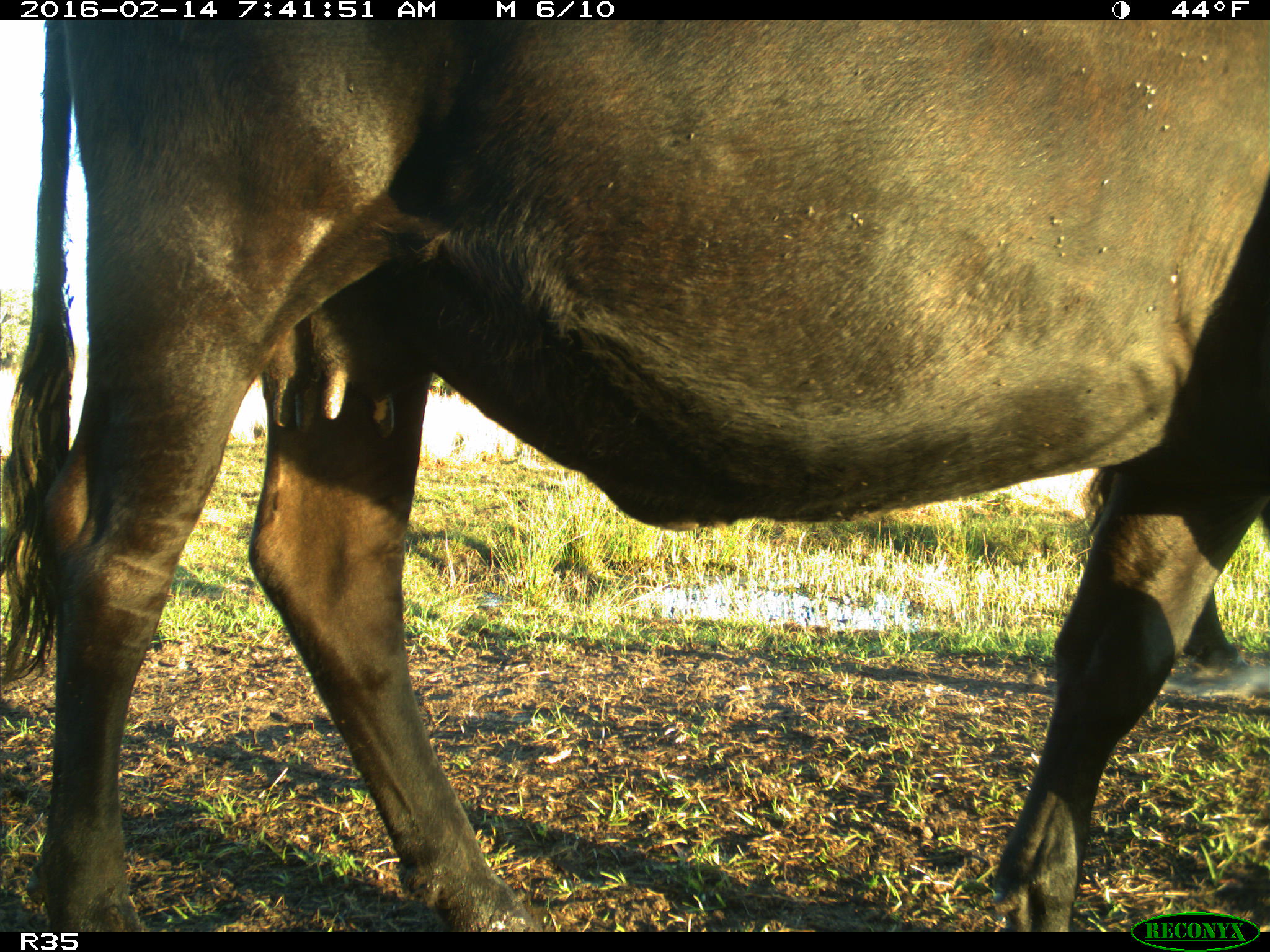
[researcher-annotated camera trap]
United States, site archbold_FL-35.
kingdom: Animalia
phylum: Chordata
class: Mammalia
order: Artiodactyla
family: Bovidae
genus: Bos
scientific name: Bos taurus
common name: domestic cow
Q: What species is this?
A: Bos taurus (domestic cow).